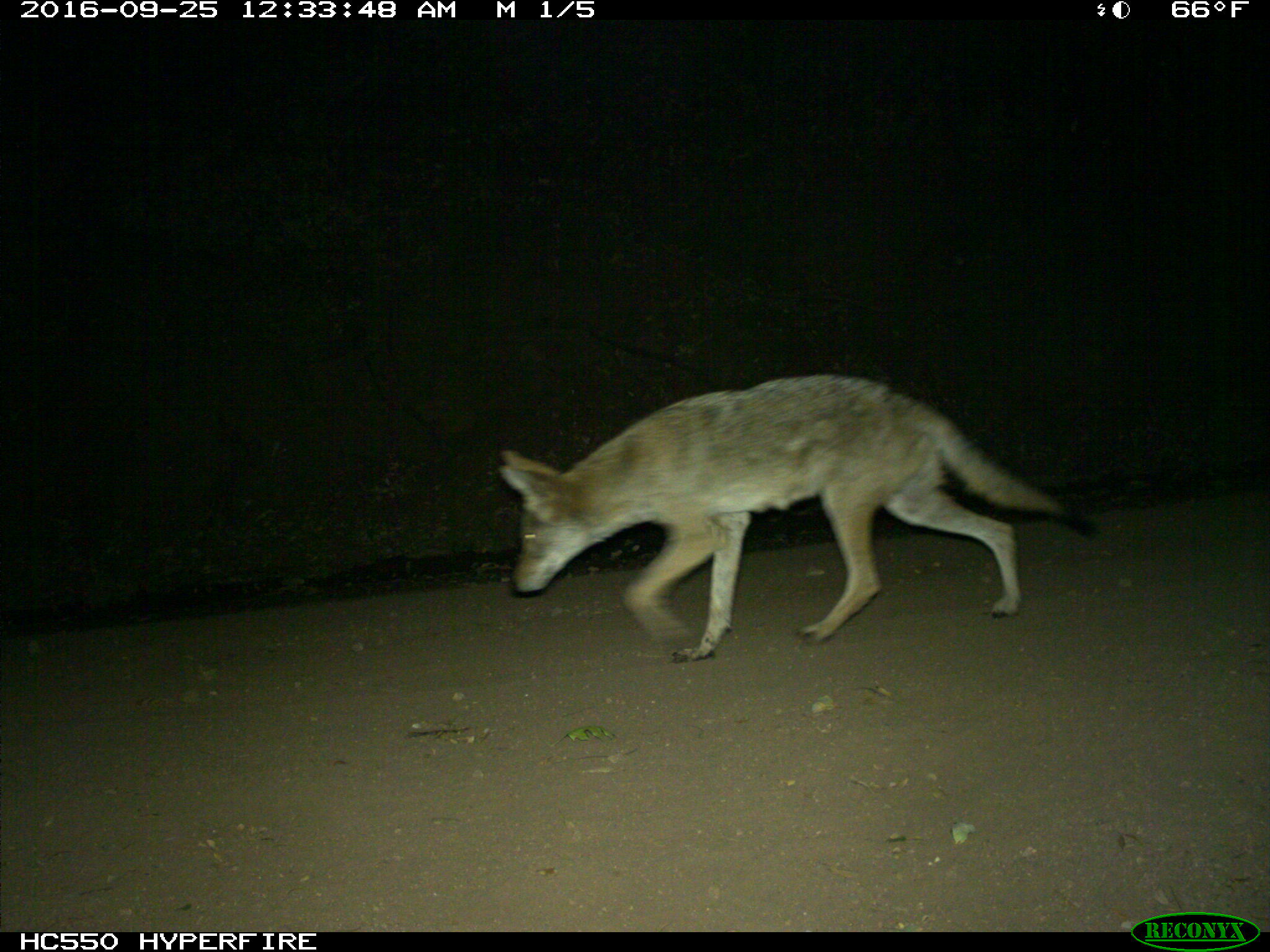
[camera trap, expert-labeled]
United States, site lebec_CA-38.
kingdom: Animalia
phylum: Chordata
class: Mammalia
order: Carnivora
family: Canidae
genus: Canis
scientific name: Canis latrans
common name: coyote